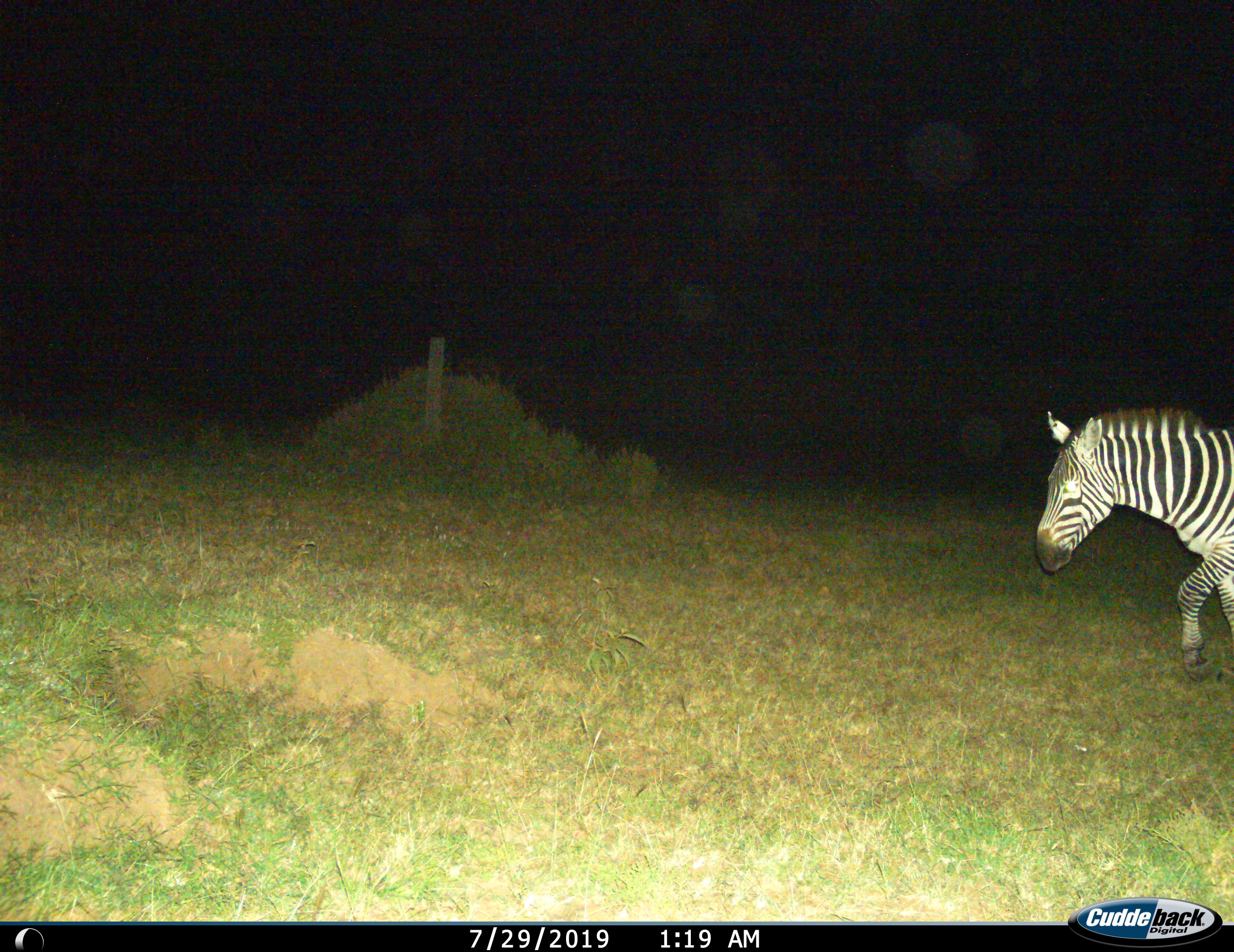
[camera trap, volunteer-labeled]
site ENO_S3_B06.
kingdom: Animalia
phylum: Chordata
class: Mammalia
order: Perissodactyla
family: Equidae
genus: Equus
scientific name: Equus quagga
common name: plains zebra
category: zebraplains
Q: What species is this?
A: Zebraplains (plains zebra) (Equus quagga).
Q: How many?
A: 1.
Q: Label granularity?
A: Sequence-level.